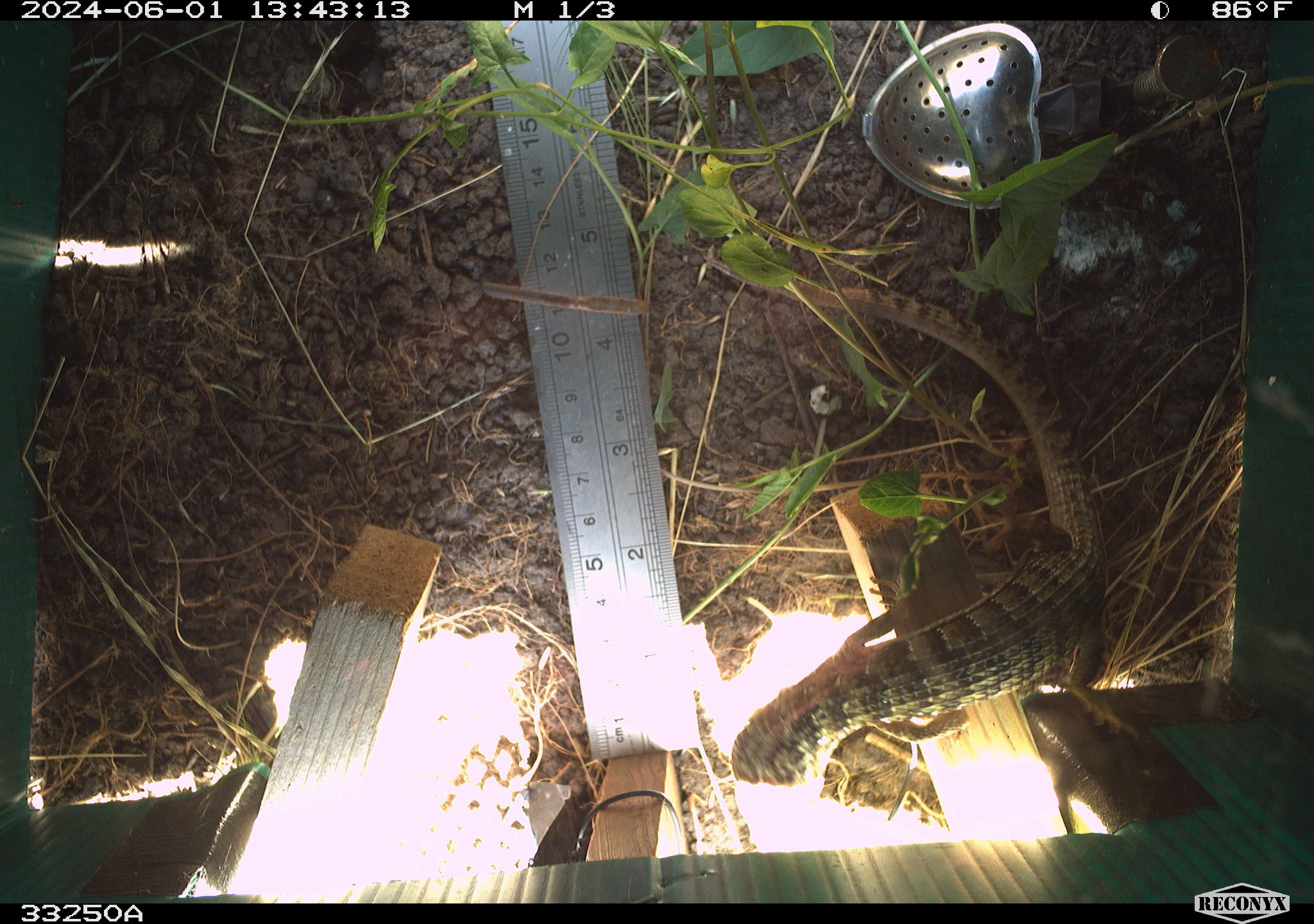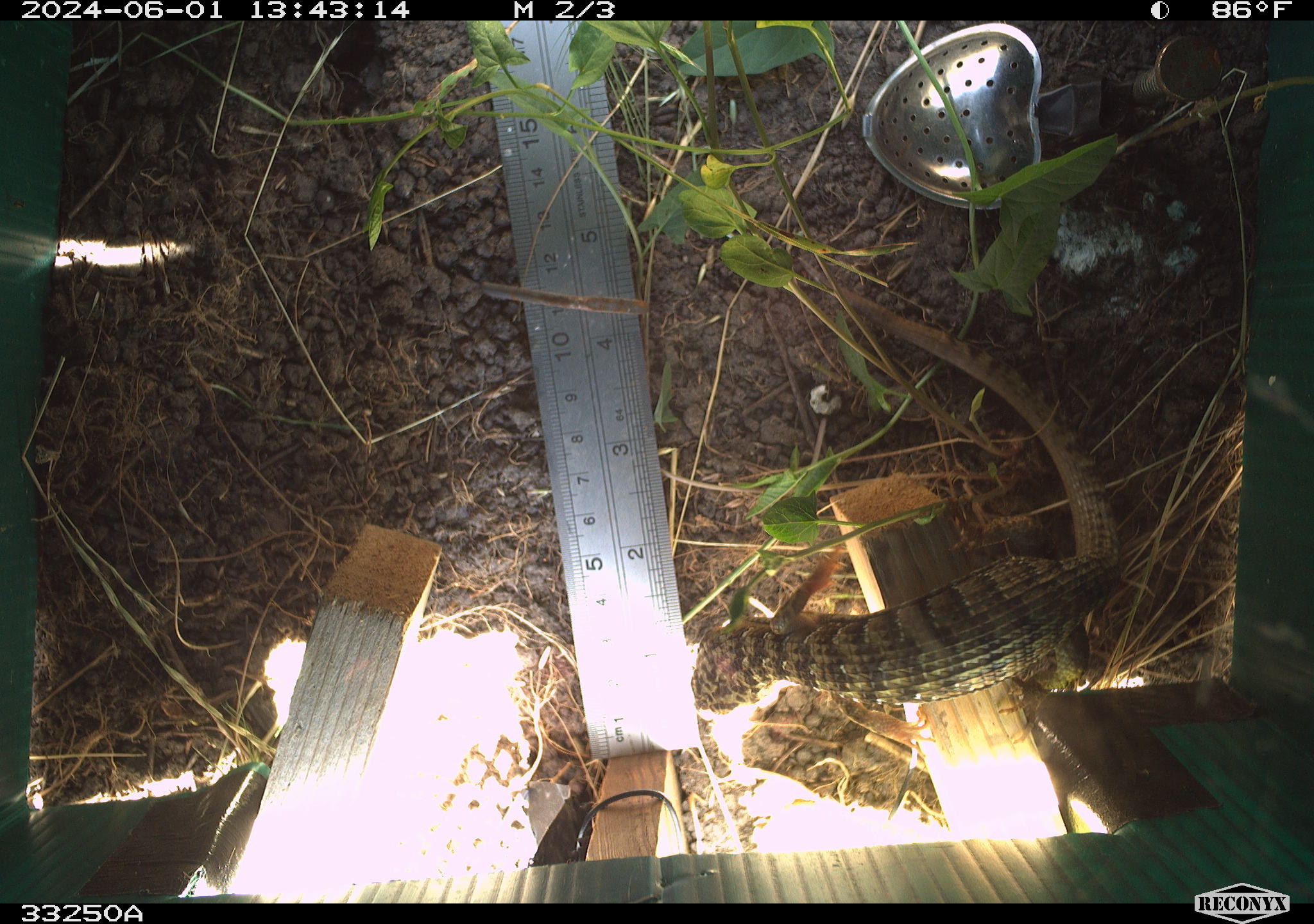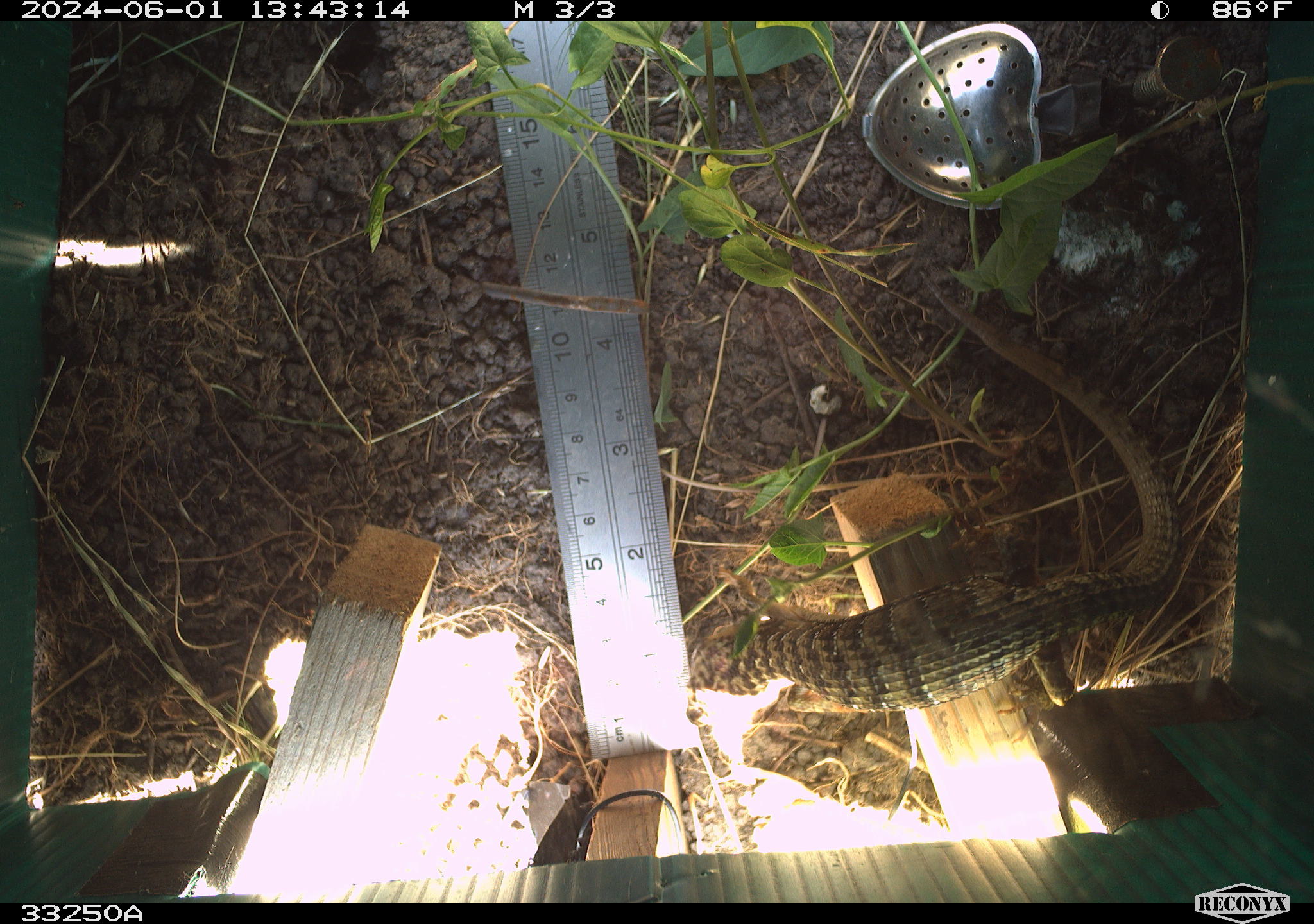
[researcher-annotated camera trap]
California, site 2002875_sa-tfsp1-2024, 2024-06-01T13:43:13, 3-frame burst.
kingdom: Animalia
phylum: Chordata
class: Reptilia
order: Squamata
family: Anguidae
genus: Elgaria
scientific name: Elgaria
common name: alligator lizards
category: elgaria species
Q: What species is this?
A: Elgaria species (alligator lizards) (Elgaria).